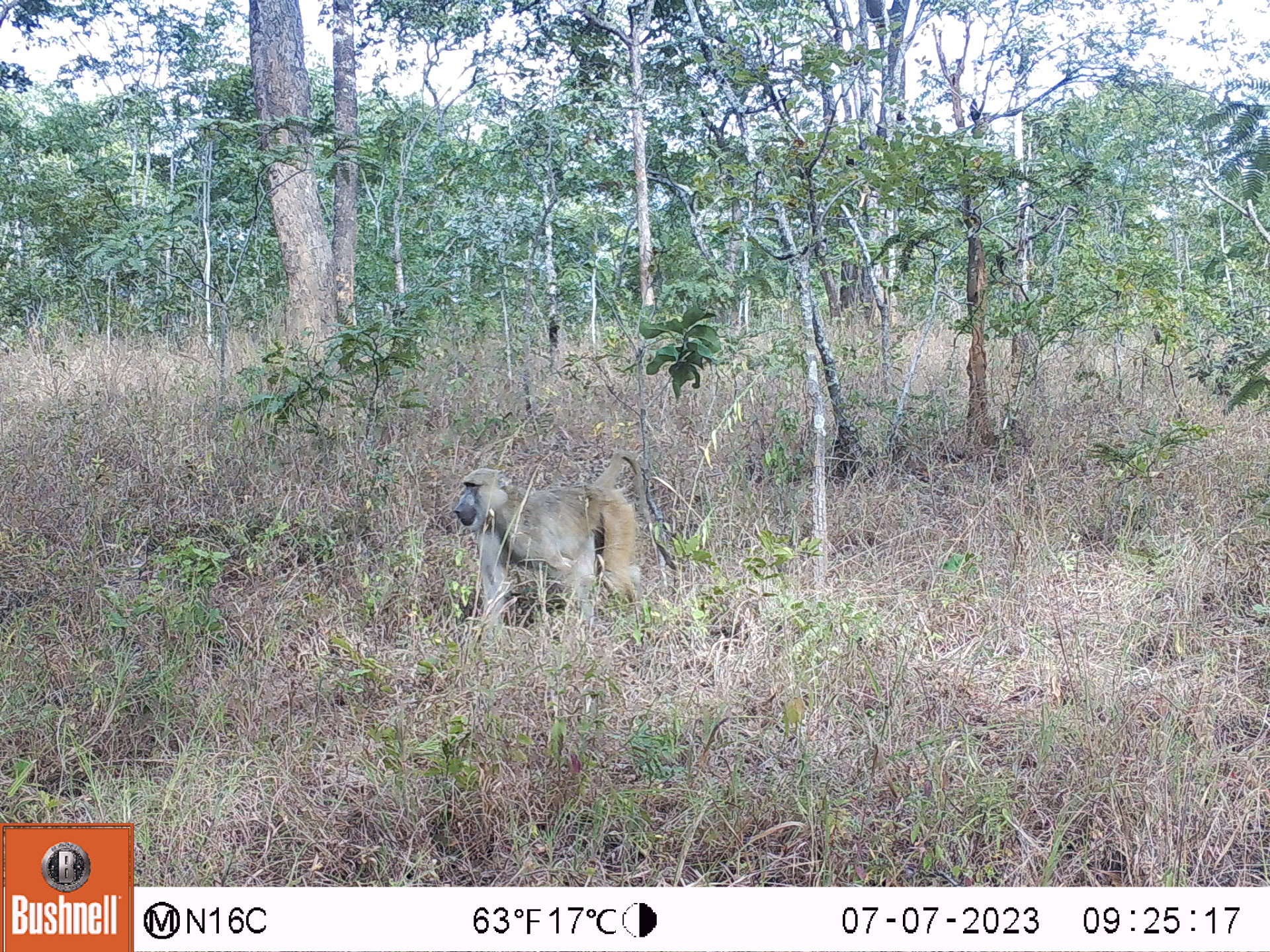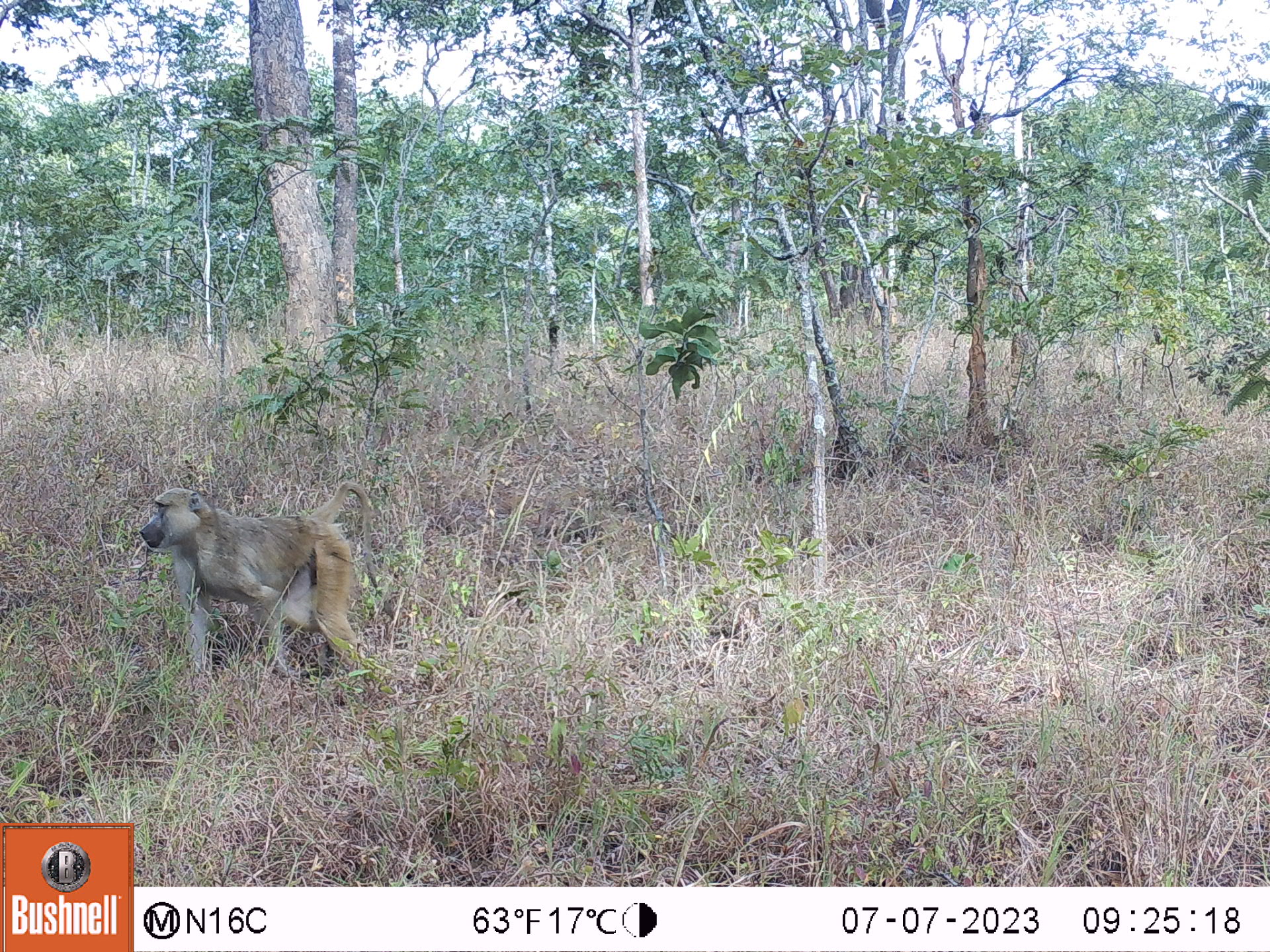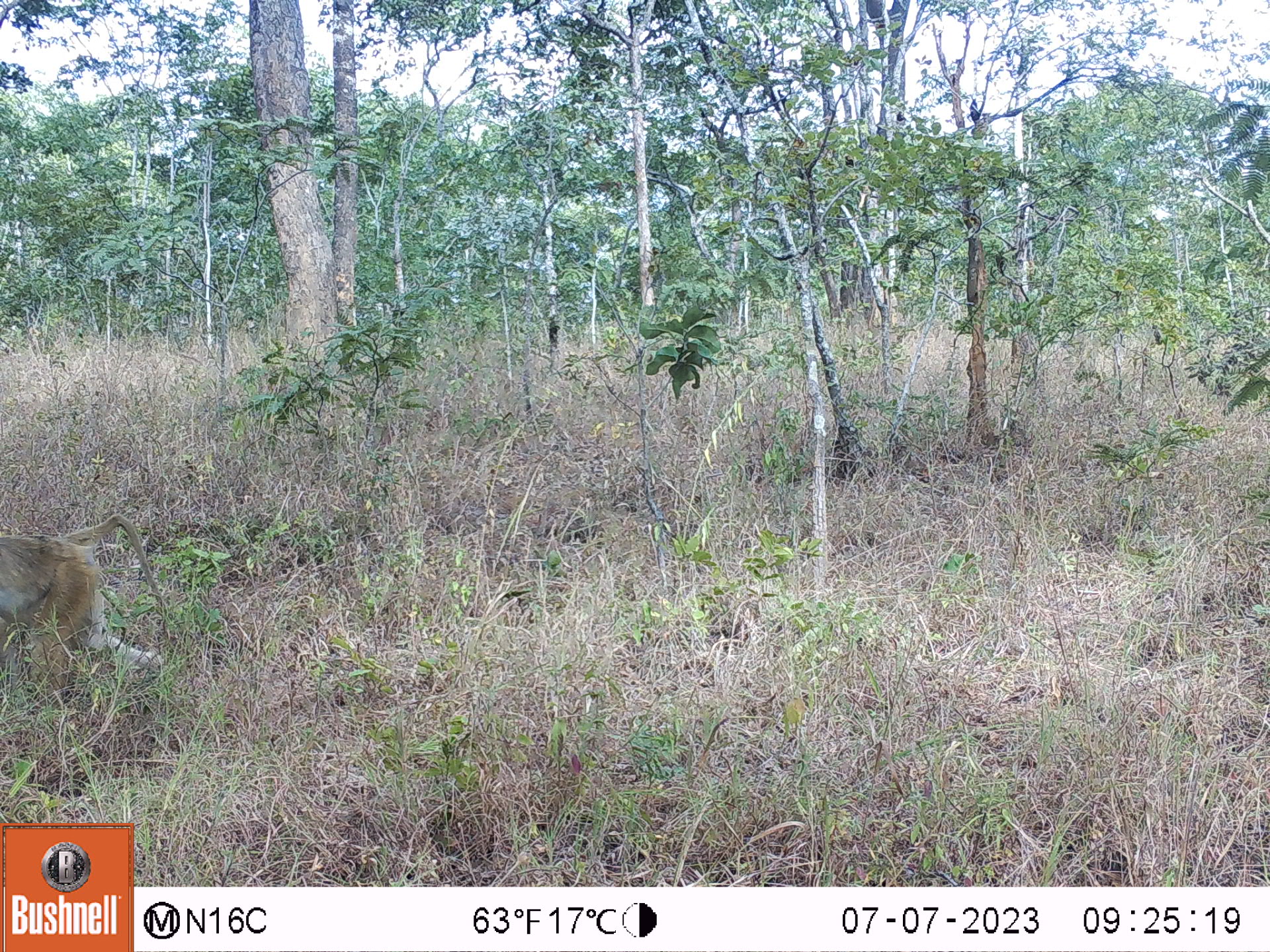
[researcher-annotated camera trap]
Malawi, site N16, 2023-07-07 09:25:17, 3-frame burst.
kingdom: Animalia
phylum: Chordata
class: Mammalia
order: Primates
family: Cercopithecidae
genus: Papio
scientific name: Papio cynocephalus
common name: yellow baboon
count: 1